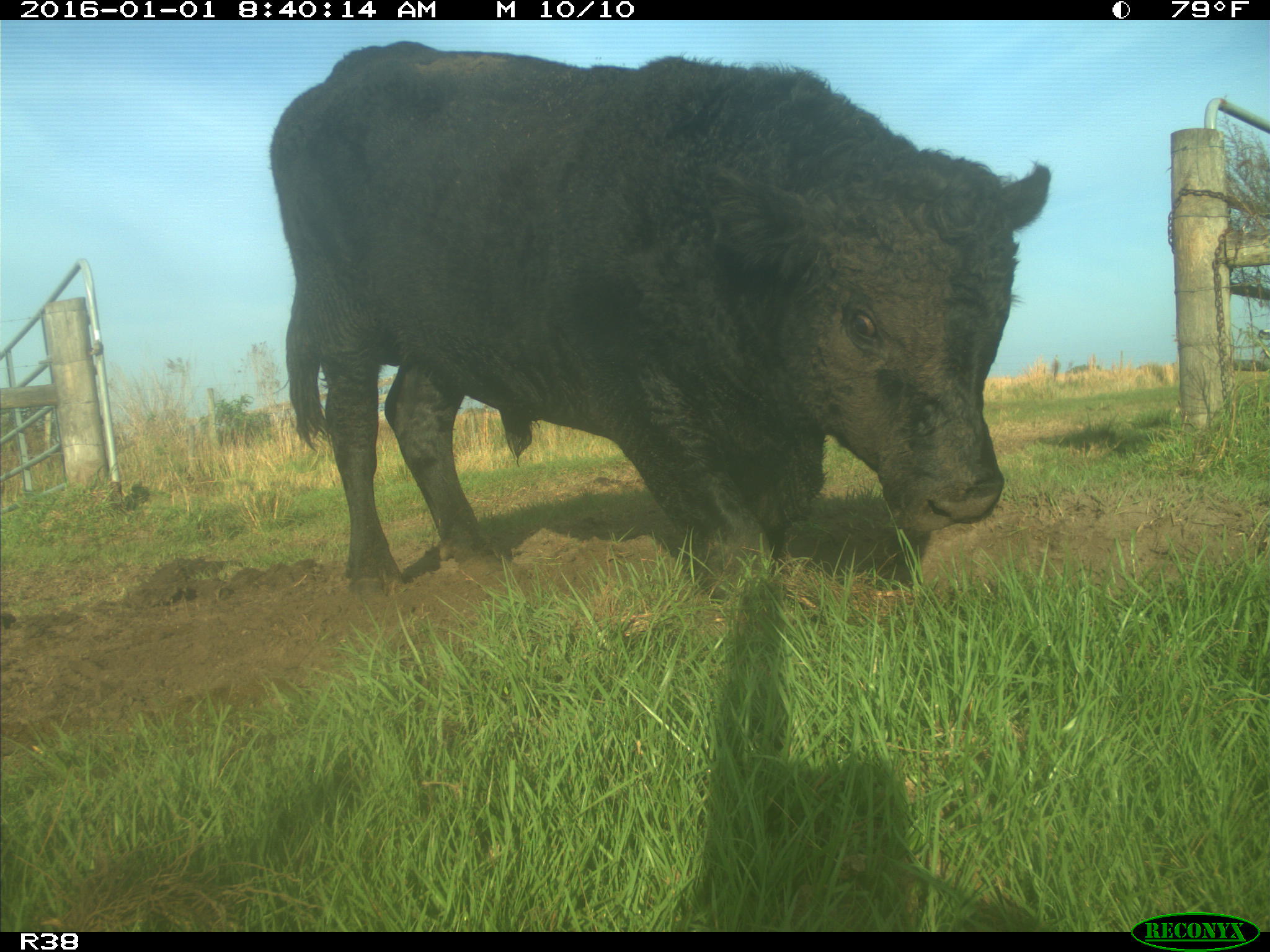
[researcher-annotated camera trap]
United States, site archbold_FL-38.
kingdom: Animalia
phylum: Chordata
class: Mammalia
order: Artiodactyla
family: Bovidae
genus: Bos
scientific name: Bos taurus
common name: domestic cow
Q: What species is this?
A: Bos taurus (domestic cow).